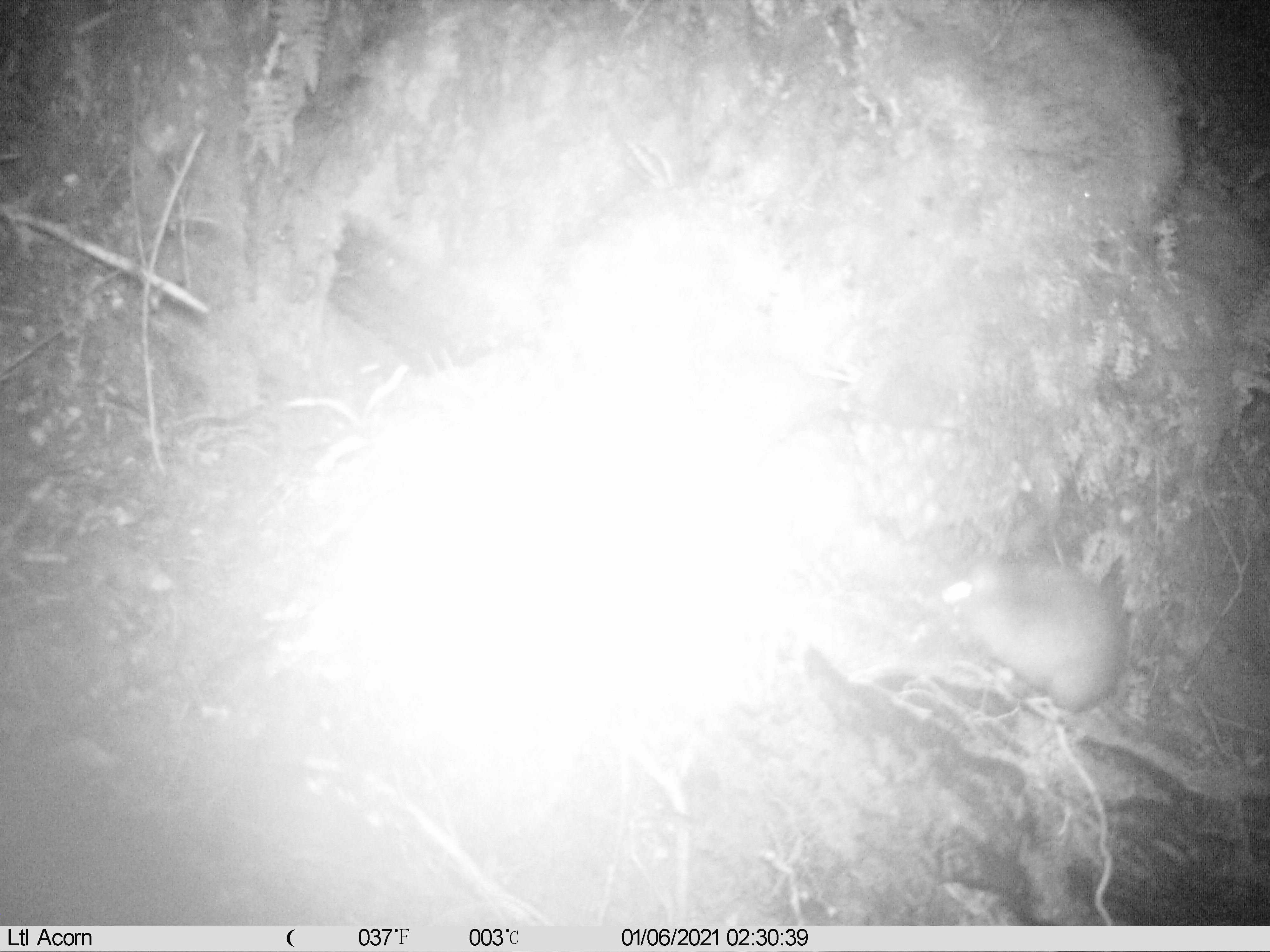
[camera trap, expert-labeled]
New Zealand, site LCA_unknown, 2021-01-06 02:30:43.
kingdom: Animalia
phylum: Chordata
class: Mammalia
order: Rodentia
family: Muridae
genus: Rattus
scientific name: Rattus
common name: rat